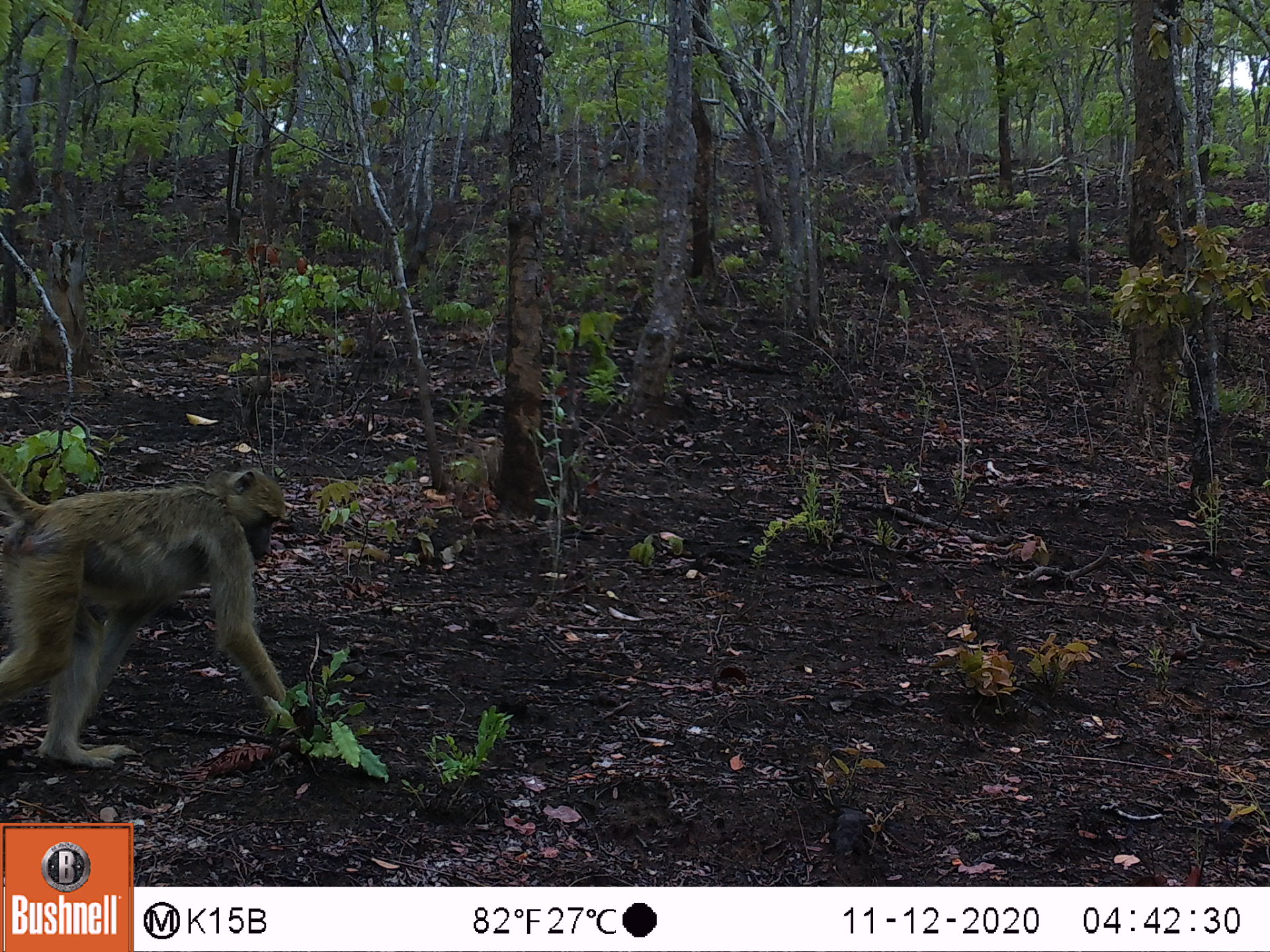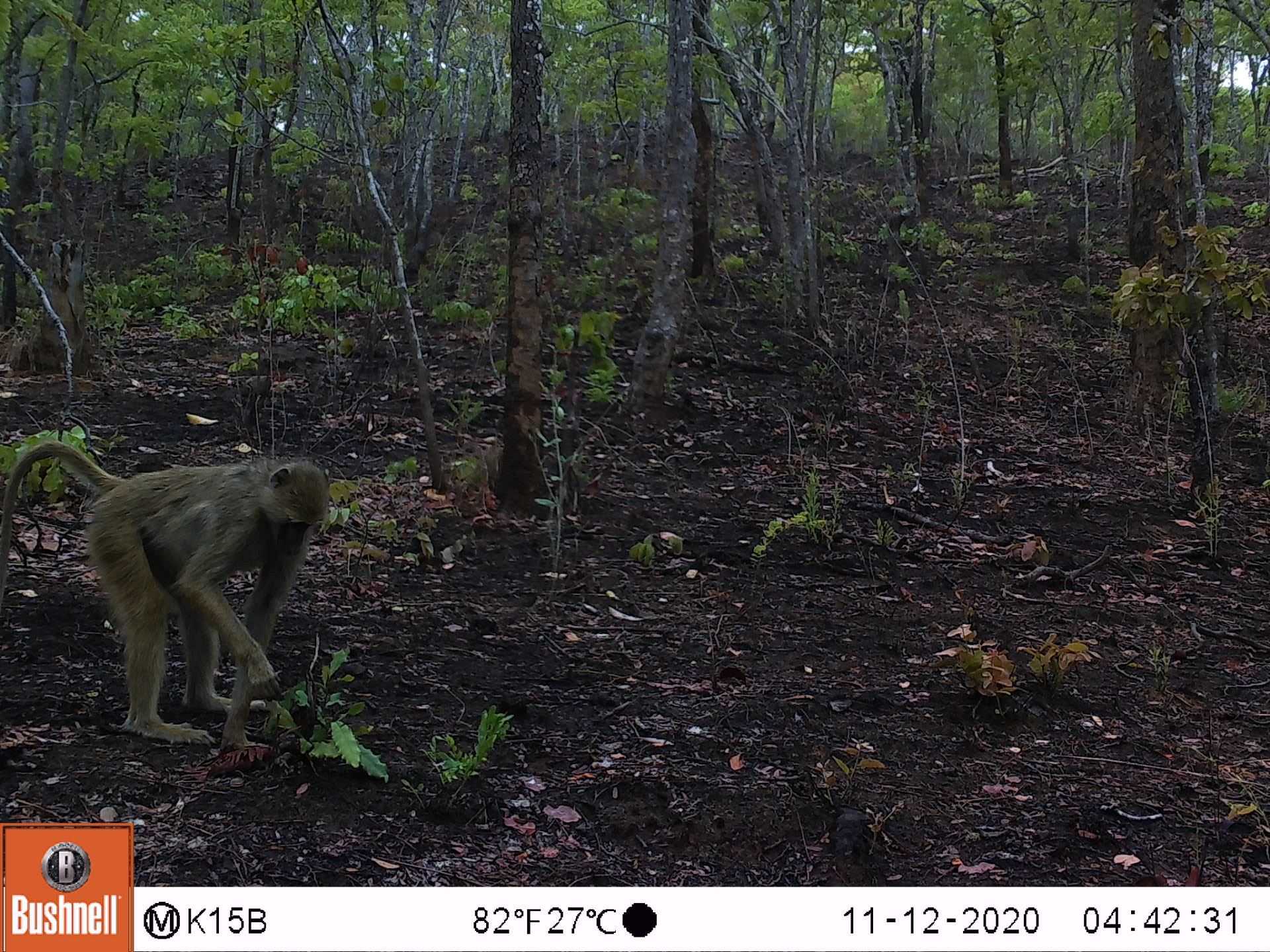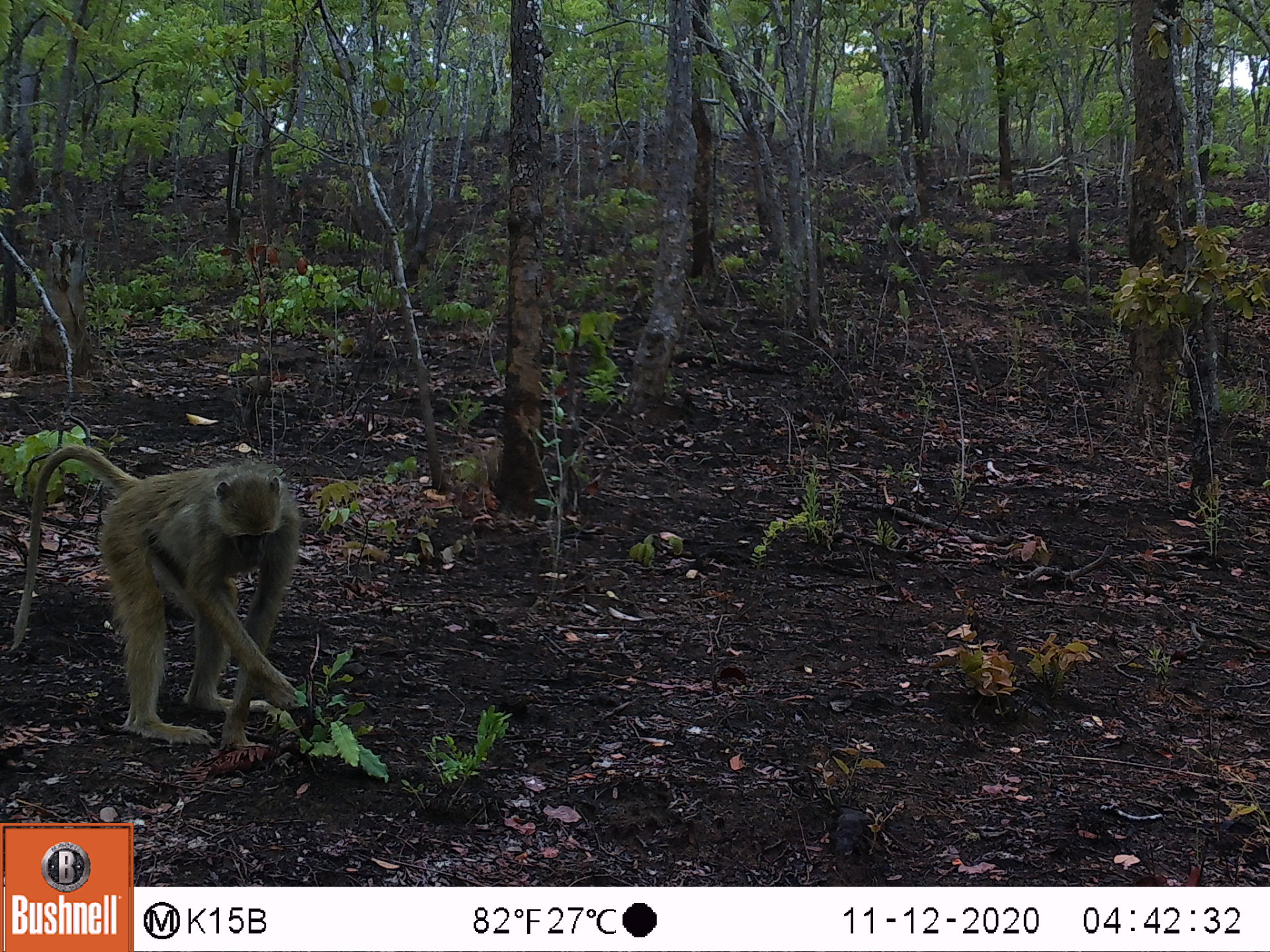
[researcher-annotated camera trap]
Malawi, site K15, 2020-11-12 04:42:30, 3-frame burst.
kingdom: Animalia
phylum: Chordata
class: Mammalia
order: Primates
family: Cercopithecidae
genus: Papio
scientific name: Papio cynocephalus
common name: yellow baboon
Yellow baboon (Papio cynocephalus), count 1.